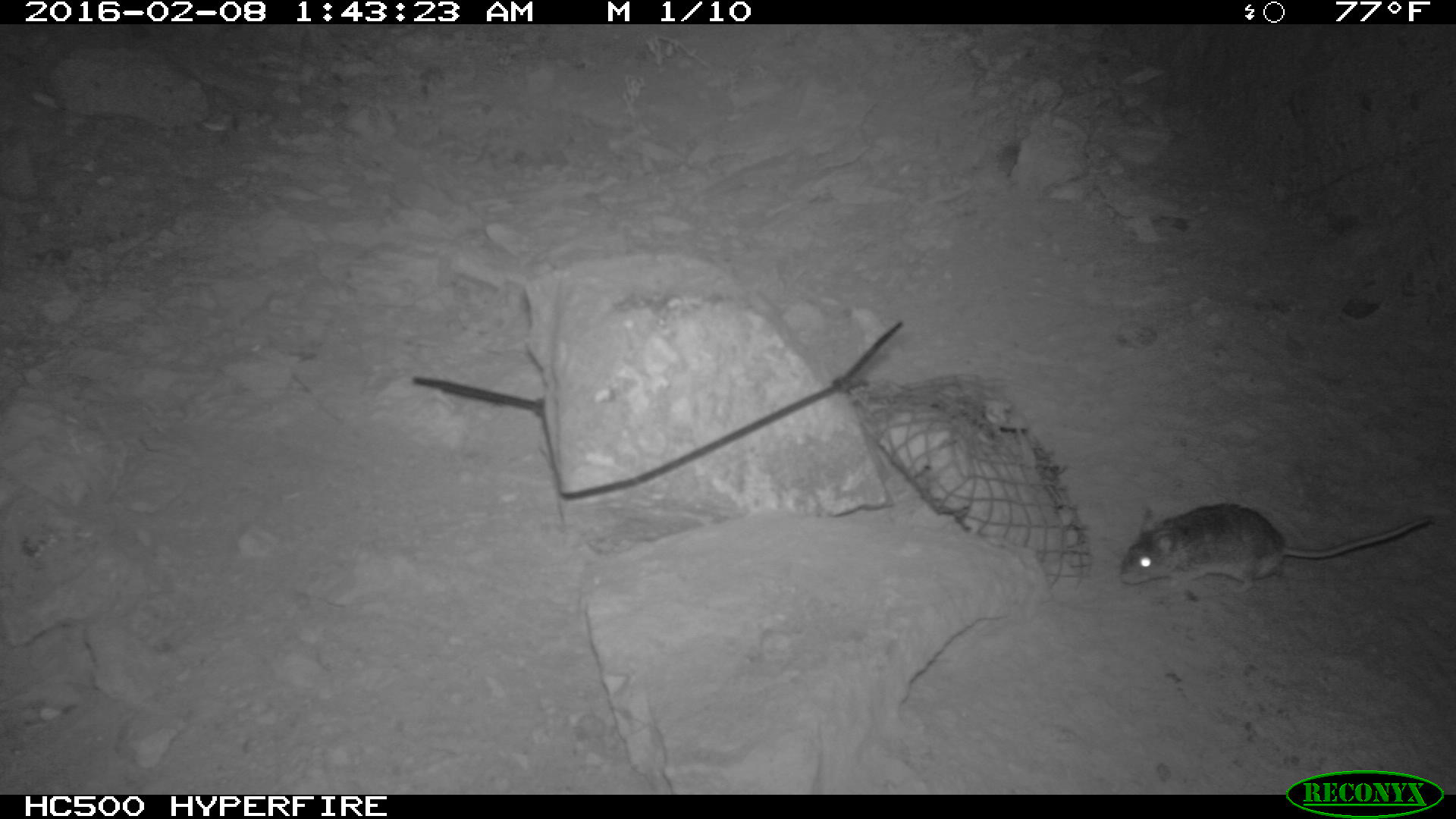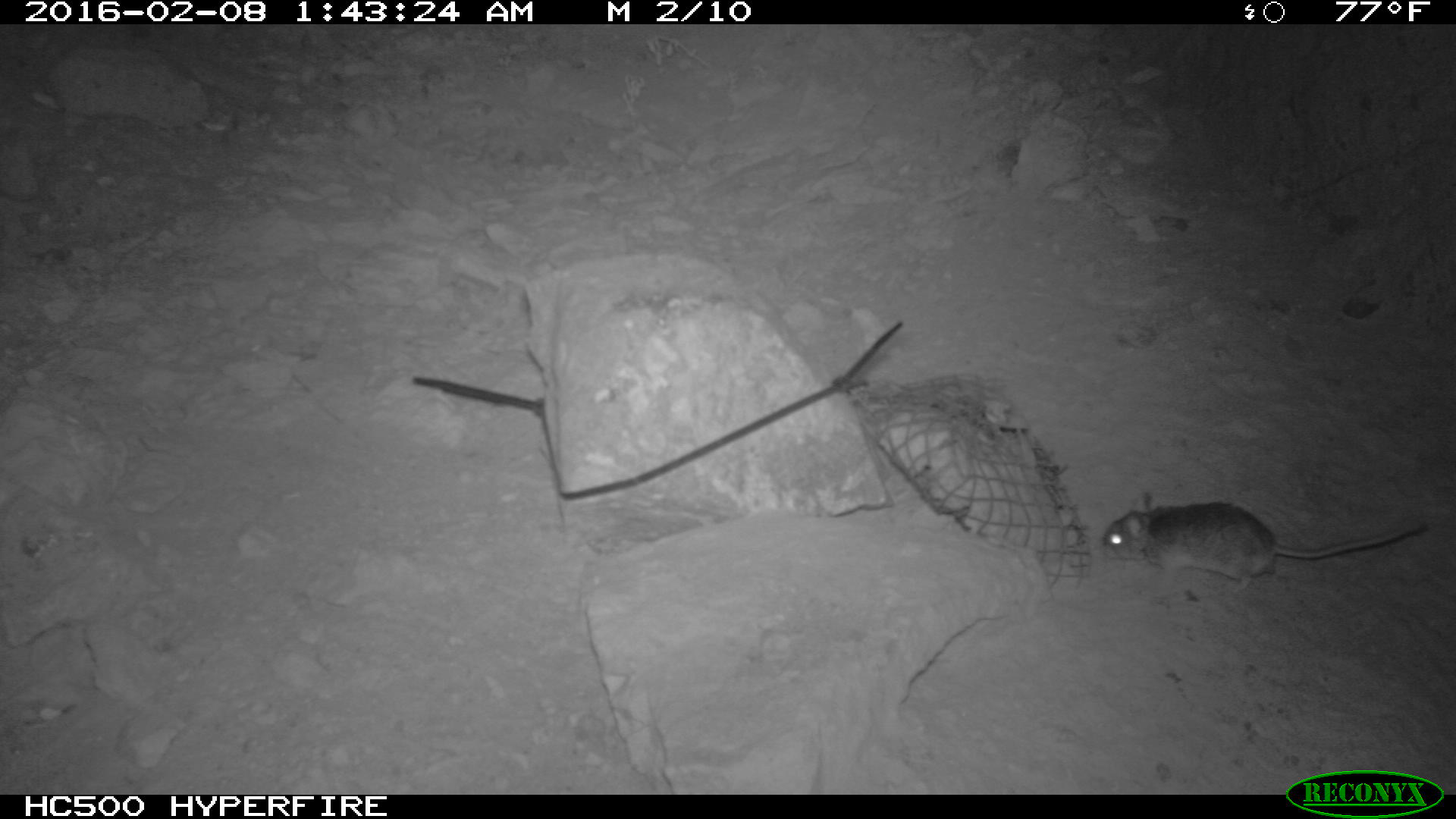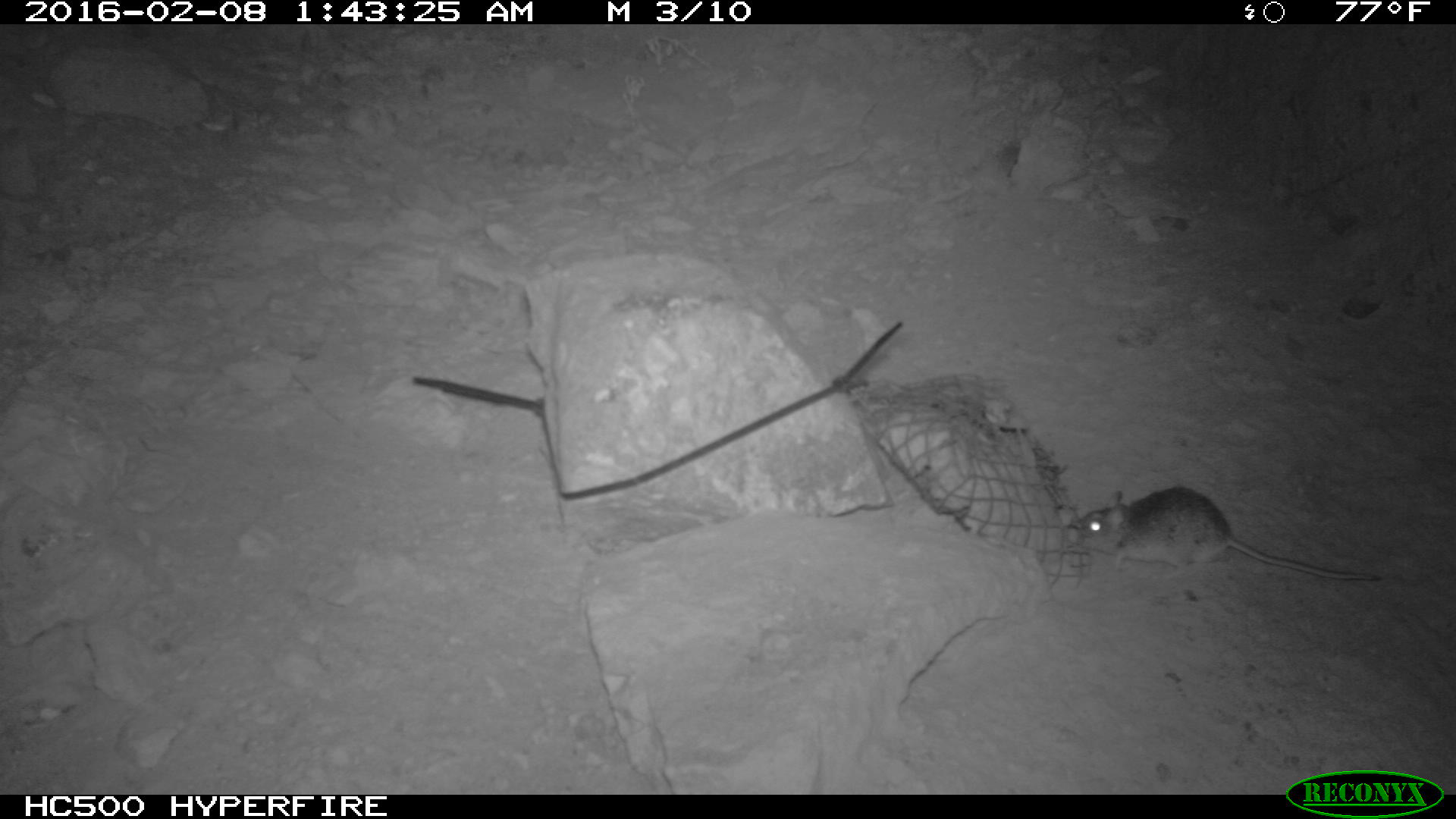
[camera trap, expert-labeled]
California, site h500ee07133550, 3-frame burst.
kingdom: Animalia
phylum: Chordata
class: Mammalia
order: Rodentia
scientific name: Rodentia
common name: rodent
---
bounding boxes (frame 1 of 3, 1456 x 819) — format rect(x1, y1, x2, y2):
rodent: rect(1119, 502, 1433, 594)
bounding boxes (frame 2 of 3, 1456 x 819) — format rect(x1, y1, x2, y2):
rodent: rect(1097, 491, 1429, 594)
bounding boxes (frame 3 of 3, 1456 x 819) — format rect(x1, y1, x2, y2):
rodent: rect(1069, 485, 1384, 581)